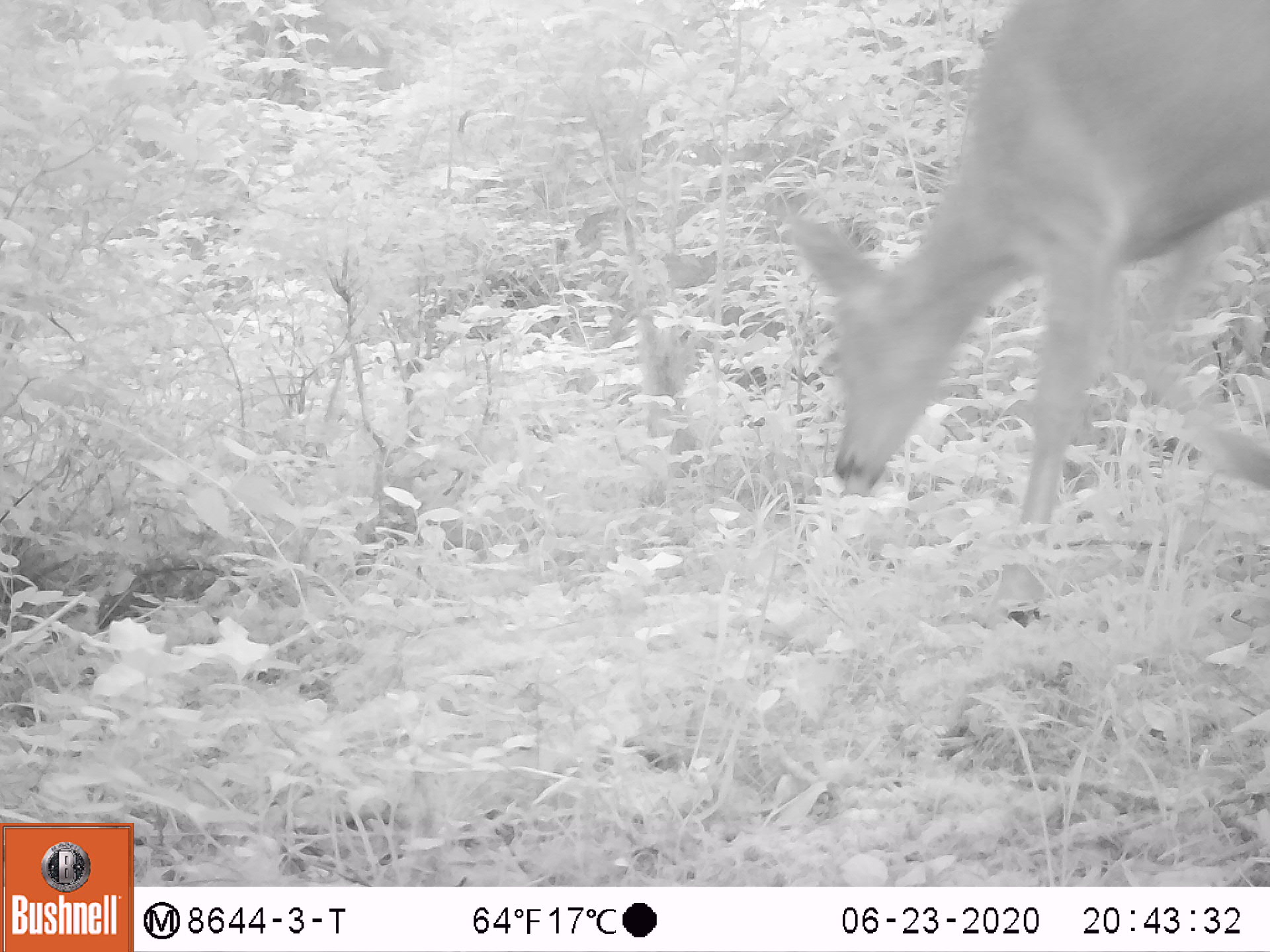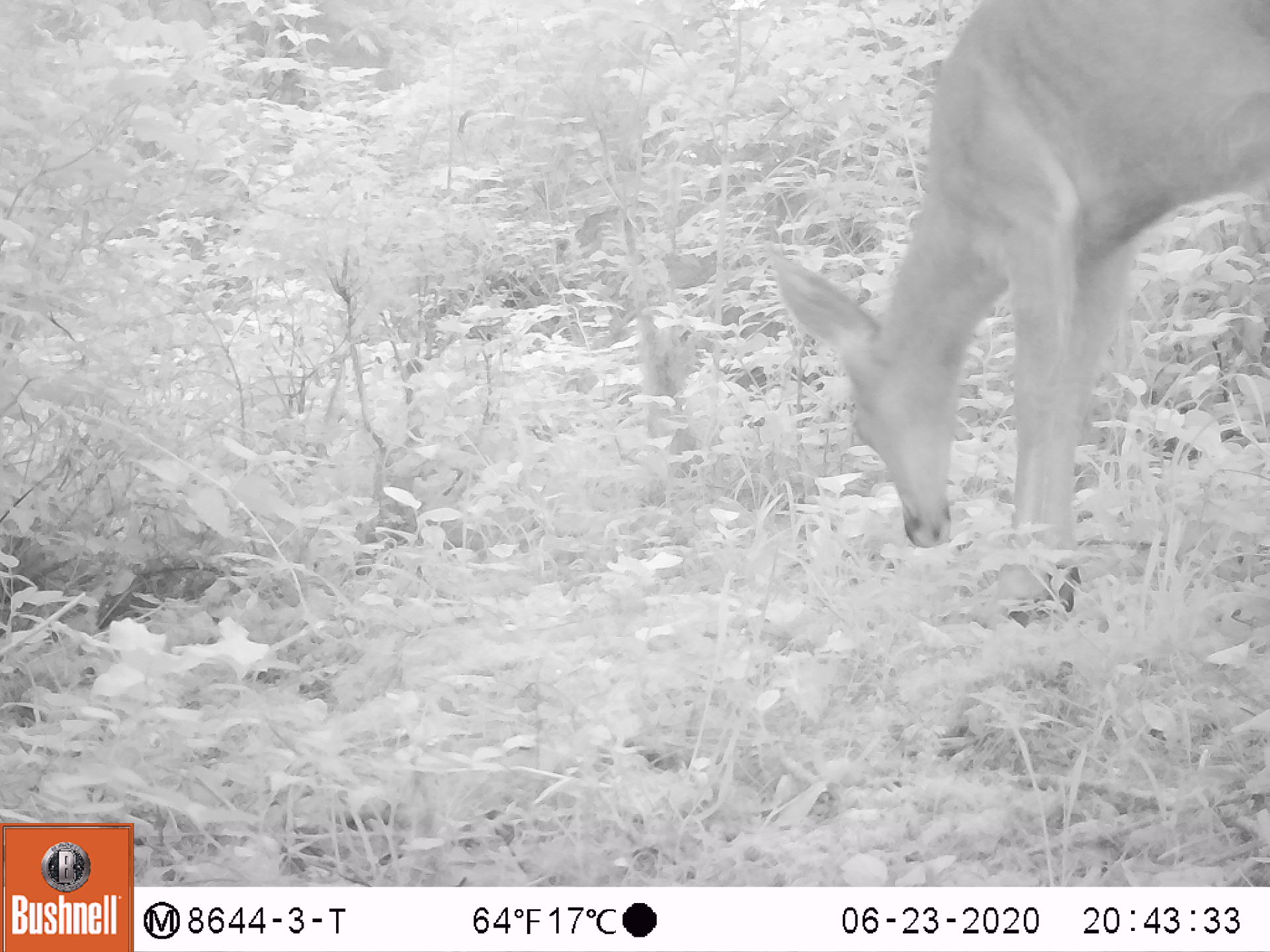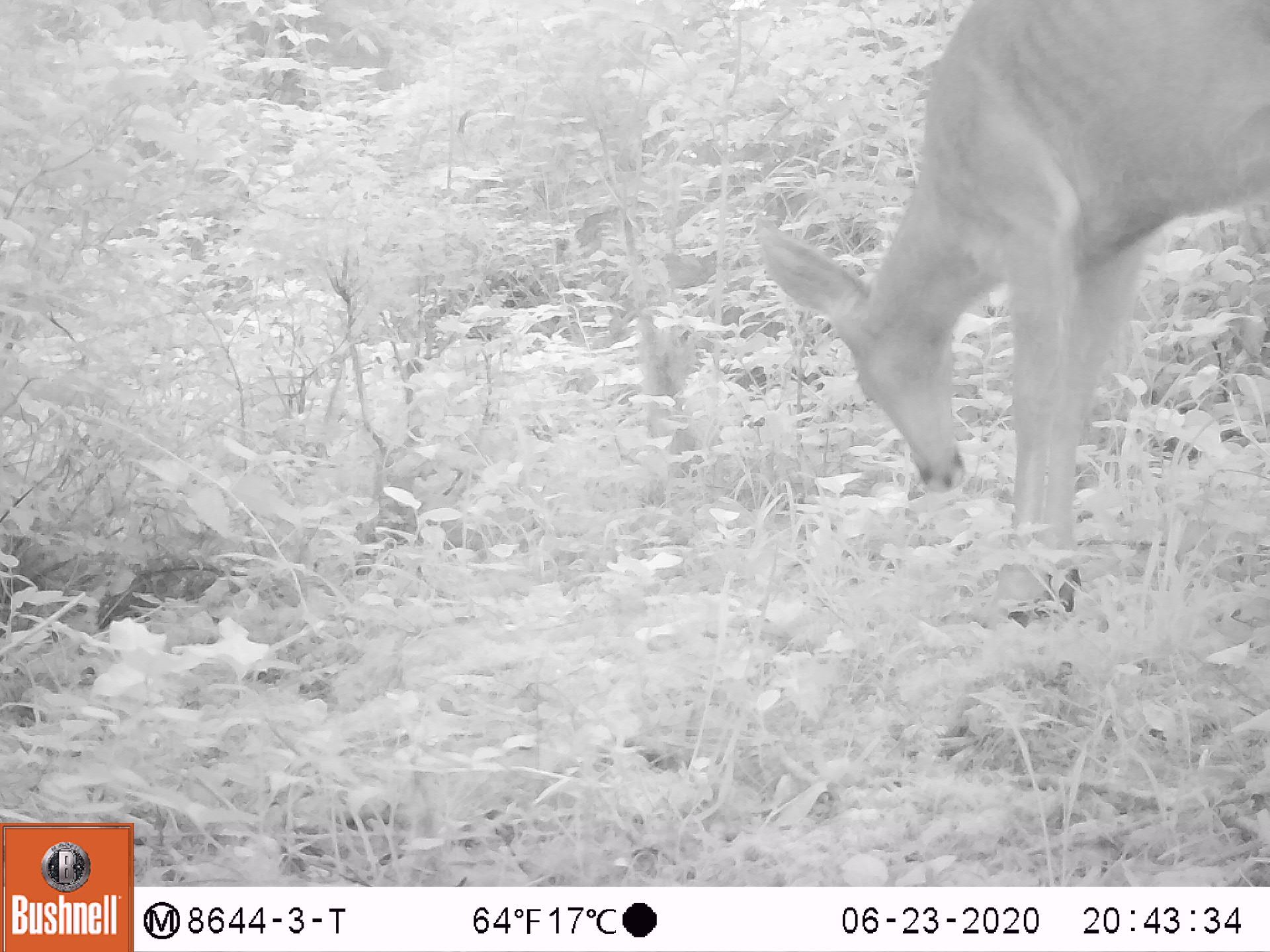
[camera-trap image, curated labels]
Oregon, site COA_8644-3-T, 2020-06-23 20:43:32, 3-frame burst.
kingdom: Animalia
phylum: Chordata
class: Mammalia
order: Artiodactyla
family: Cervidae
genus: Odocoileus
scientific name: Odocoileus hemionus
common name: black-tailed deer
Black-tailed deer (Odocoileus hemionus).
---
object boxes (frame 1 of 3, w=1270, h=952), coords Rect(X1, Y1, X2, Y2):
black-tailed deer: Rect(779, 1, 1268, 532)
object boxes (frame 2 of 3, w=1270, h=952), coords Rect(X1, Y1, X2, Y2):
black-tailed deer: Rect(770, 3, 1266, 562)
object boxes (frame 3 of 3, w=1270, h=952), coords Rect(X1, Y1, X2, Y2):
black-tailed deer: Rect(741, 1, 1268, 570)